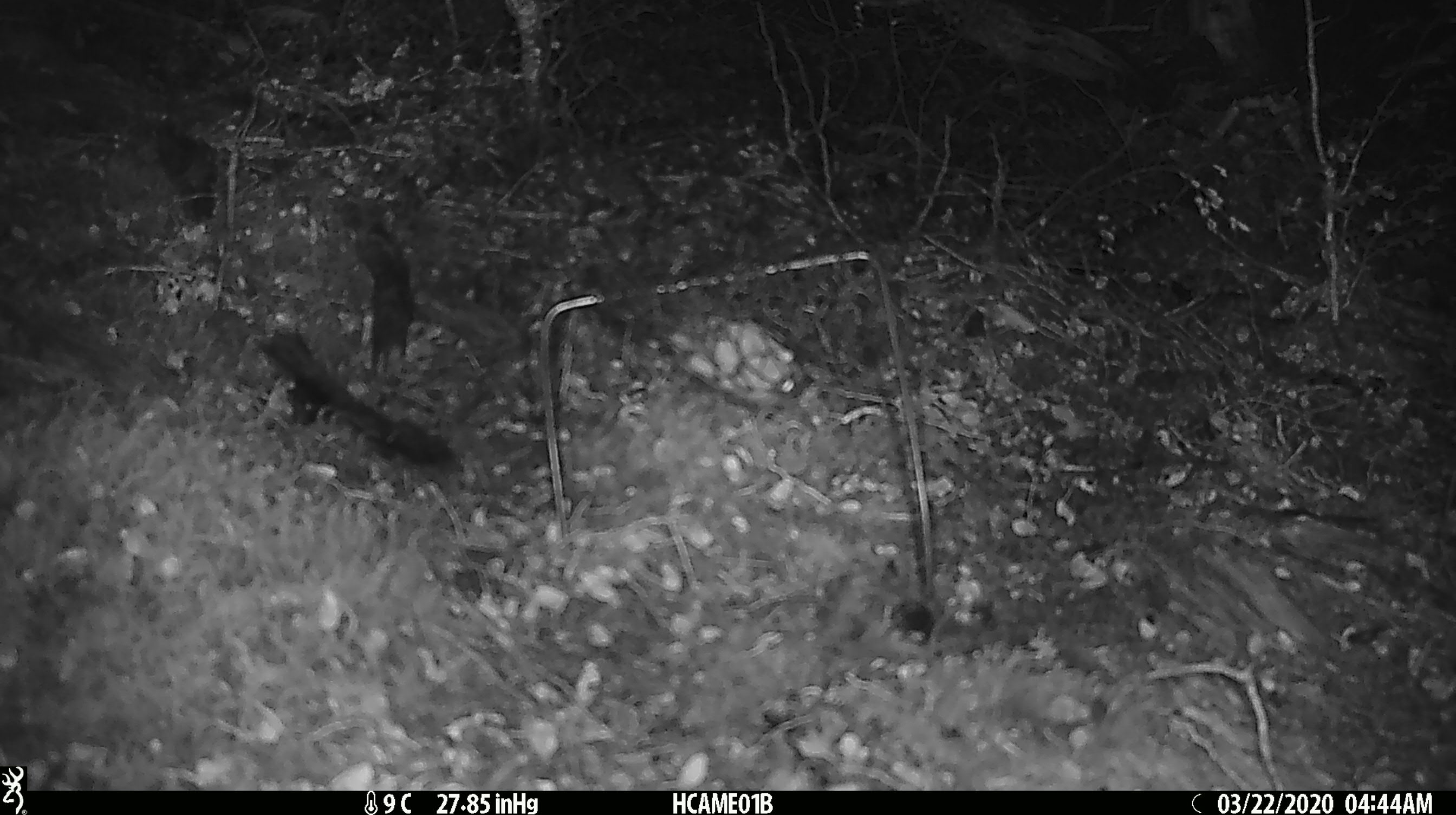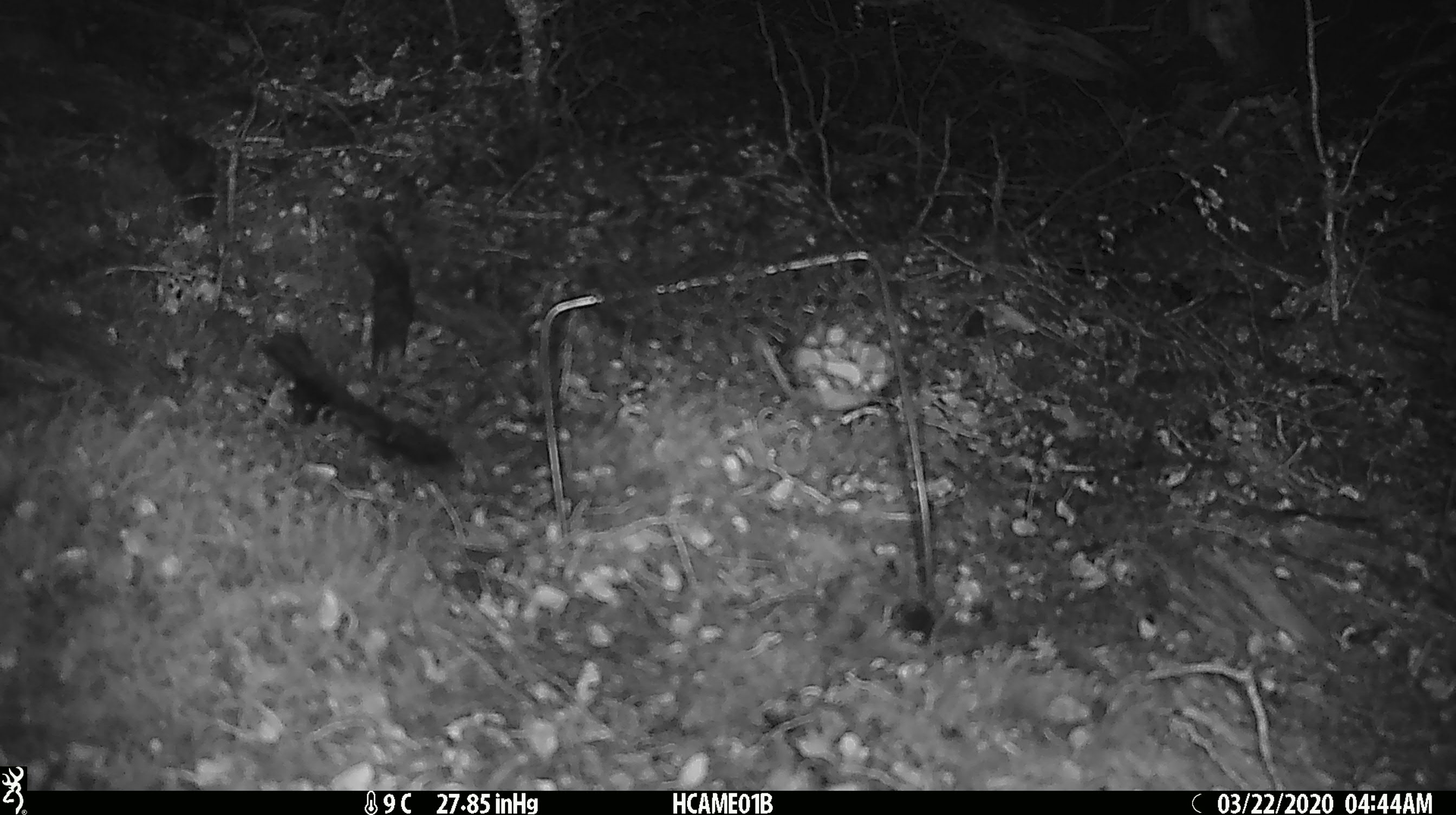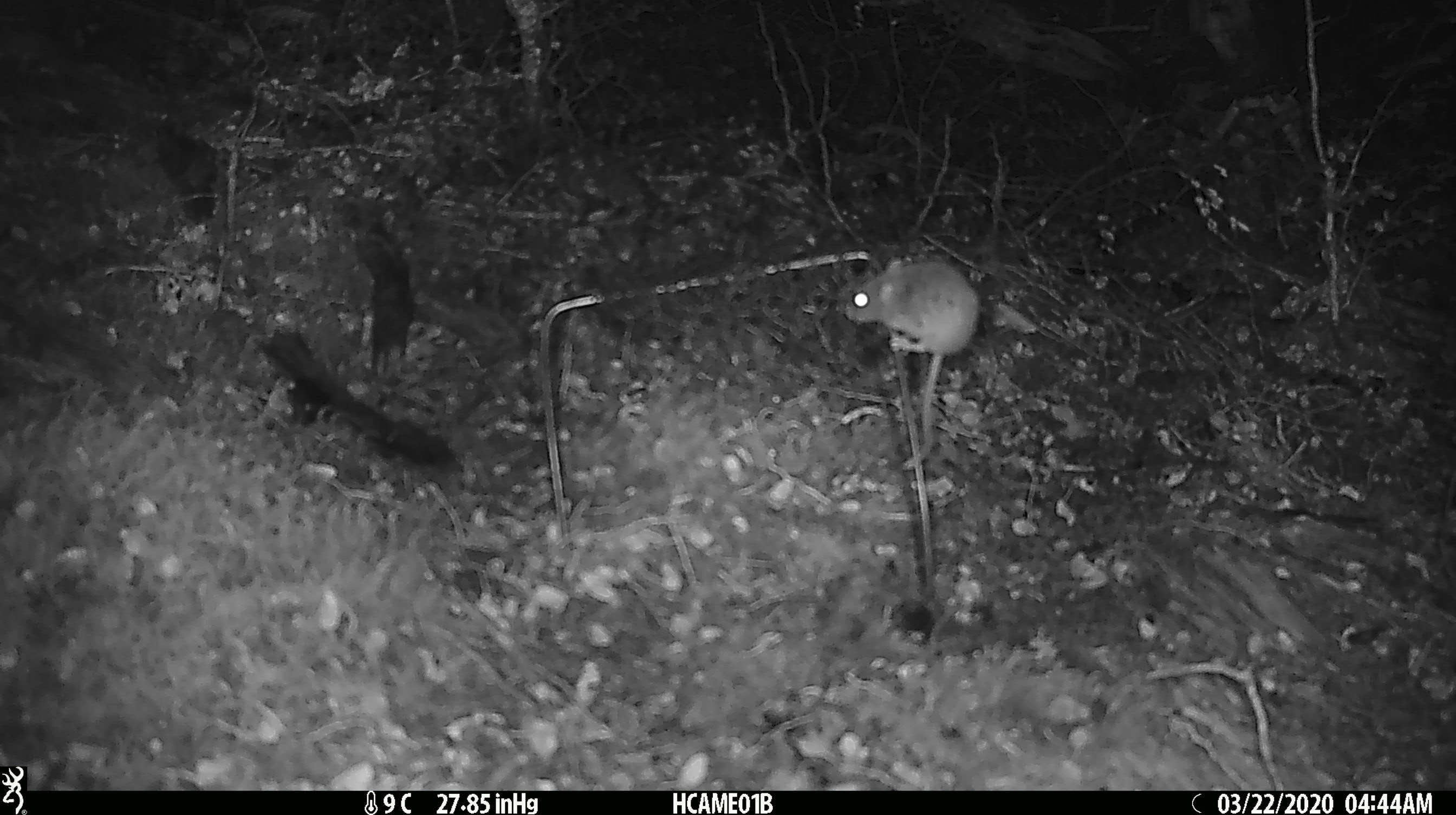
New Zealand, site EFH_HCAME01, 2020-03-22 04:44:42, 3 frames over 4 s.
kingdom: Animalia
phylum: Chordata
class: Mammalia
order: Rodentia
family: Muridae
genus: Mus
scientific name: Mus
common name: mouse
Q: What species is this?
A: Mouse (Mus).